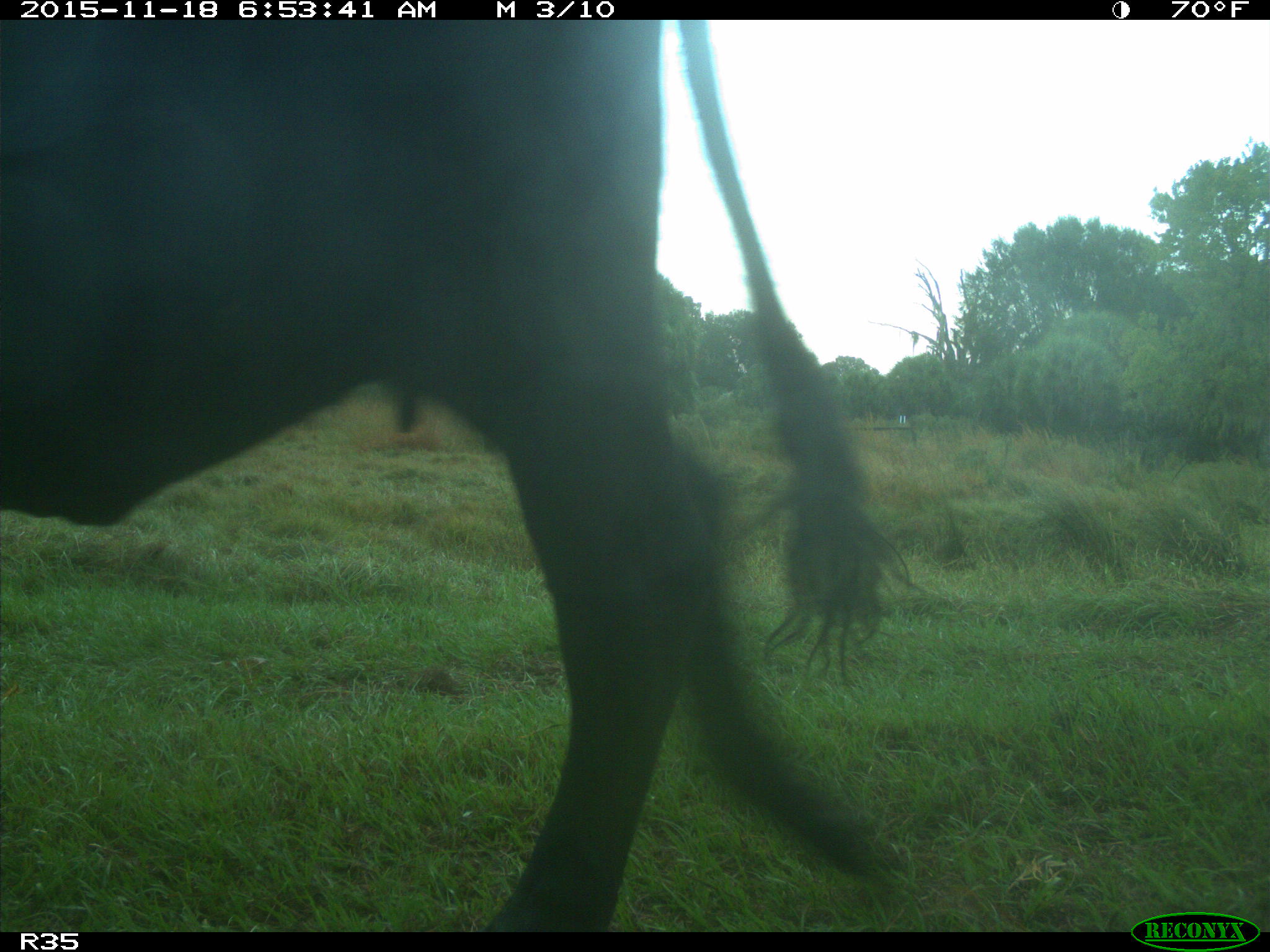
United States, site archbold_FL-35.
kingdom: Animalia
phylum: Chordata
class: Mammalia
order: Artiodactyla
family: Bovidae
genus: Bos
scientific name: Bos taurus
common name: domestic cow